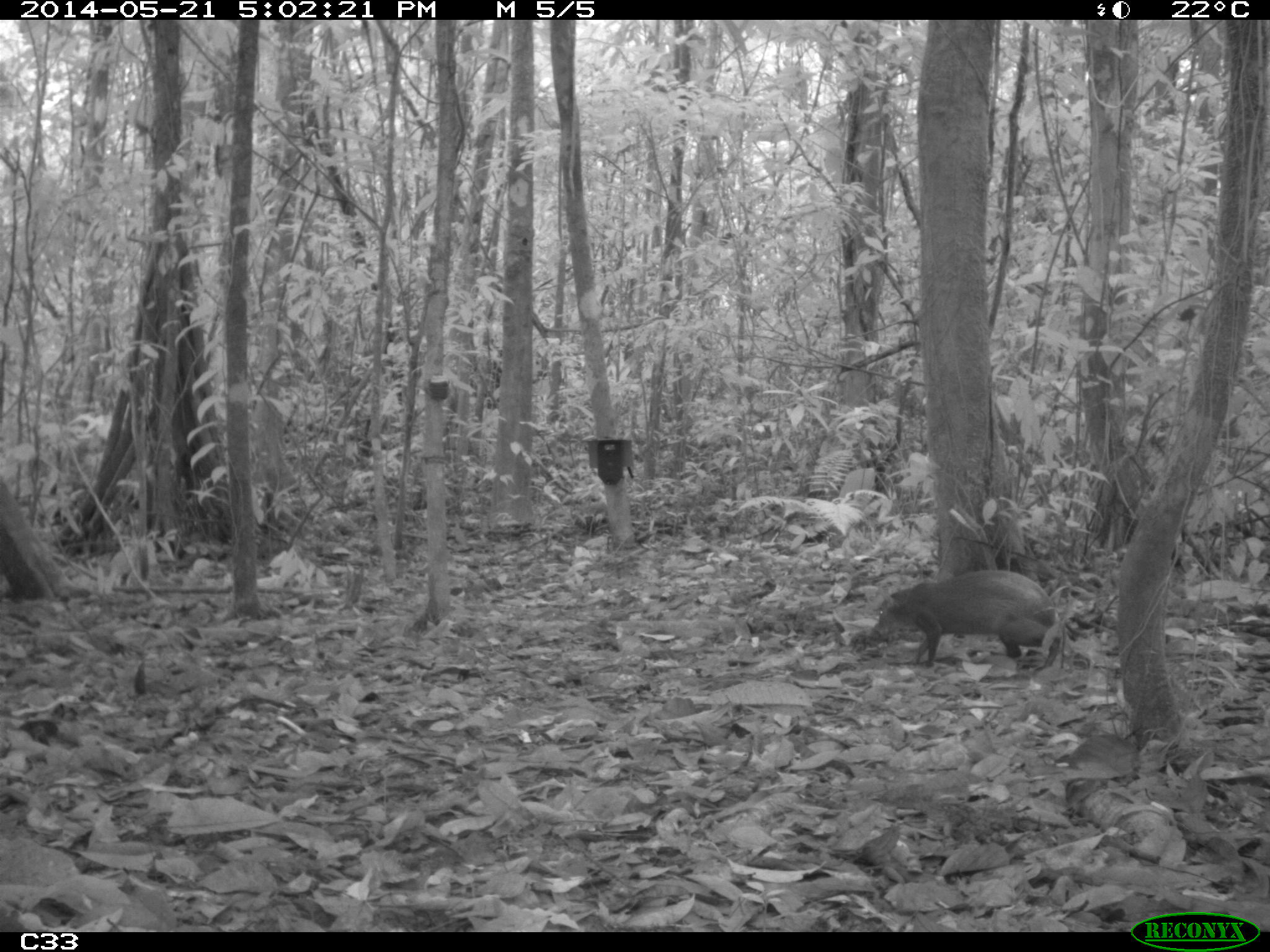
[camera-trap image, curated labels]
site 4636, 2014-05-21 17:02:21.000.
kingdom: Animalia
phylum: Chordata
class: Mammalia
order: Rodentia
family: Dasyproctidae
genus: Dasyprocta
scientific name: Dasyprocta leporina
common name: red-rumped agouti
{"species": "Dasyprocta leporina (red-rumped agouti)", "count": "1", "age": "adult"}